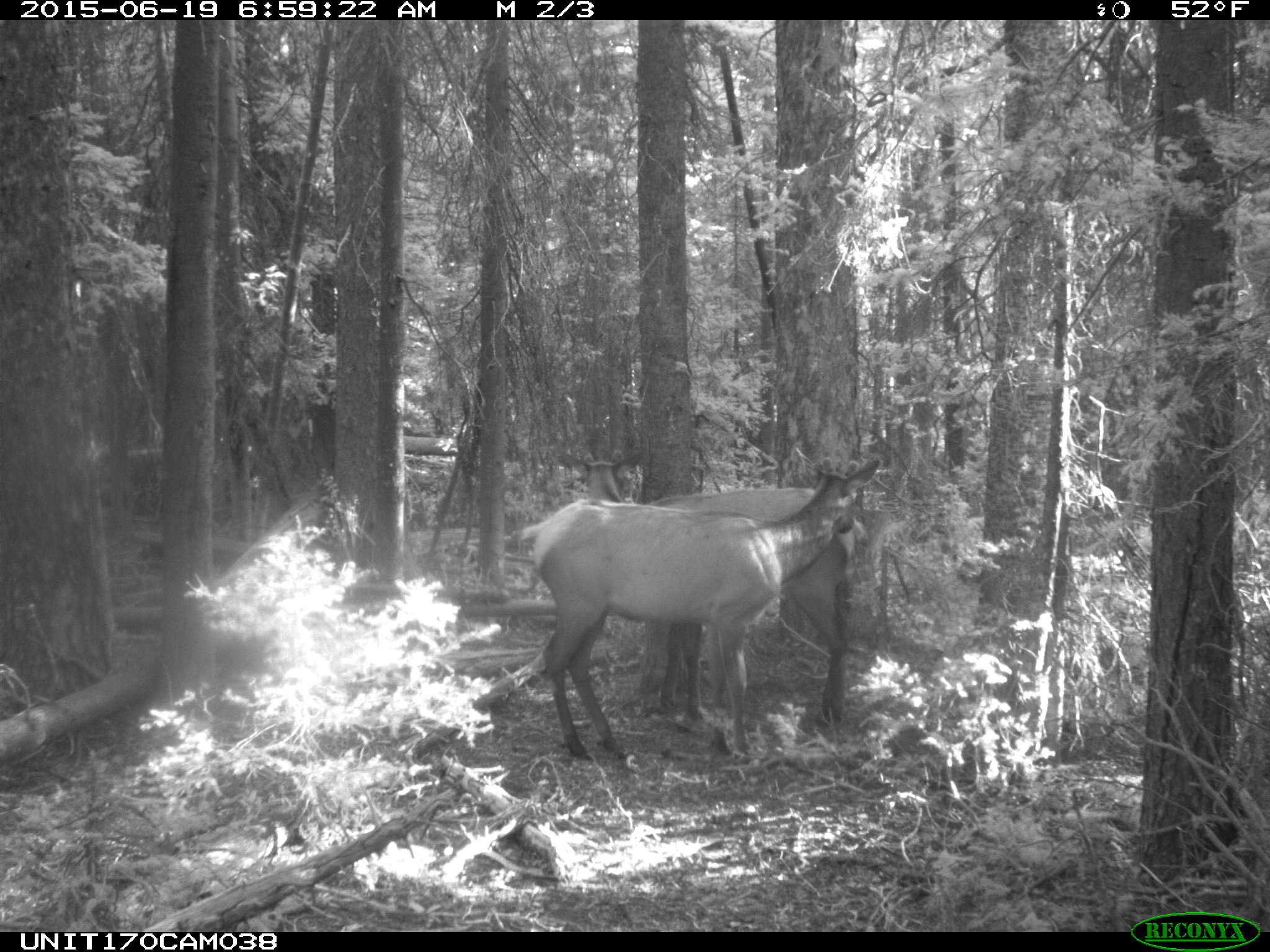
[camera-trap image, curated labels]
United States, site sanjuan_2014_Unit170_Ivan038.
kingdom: Animalia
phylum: Chordata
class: Mammalia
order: Artiodactyla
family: Cervidae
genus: Cervus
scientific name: Cervus elaphus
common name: red deer